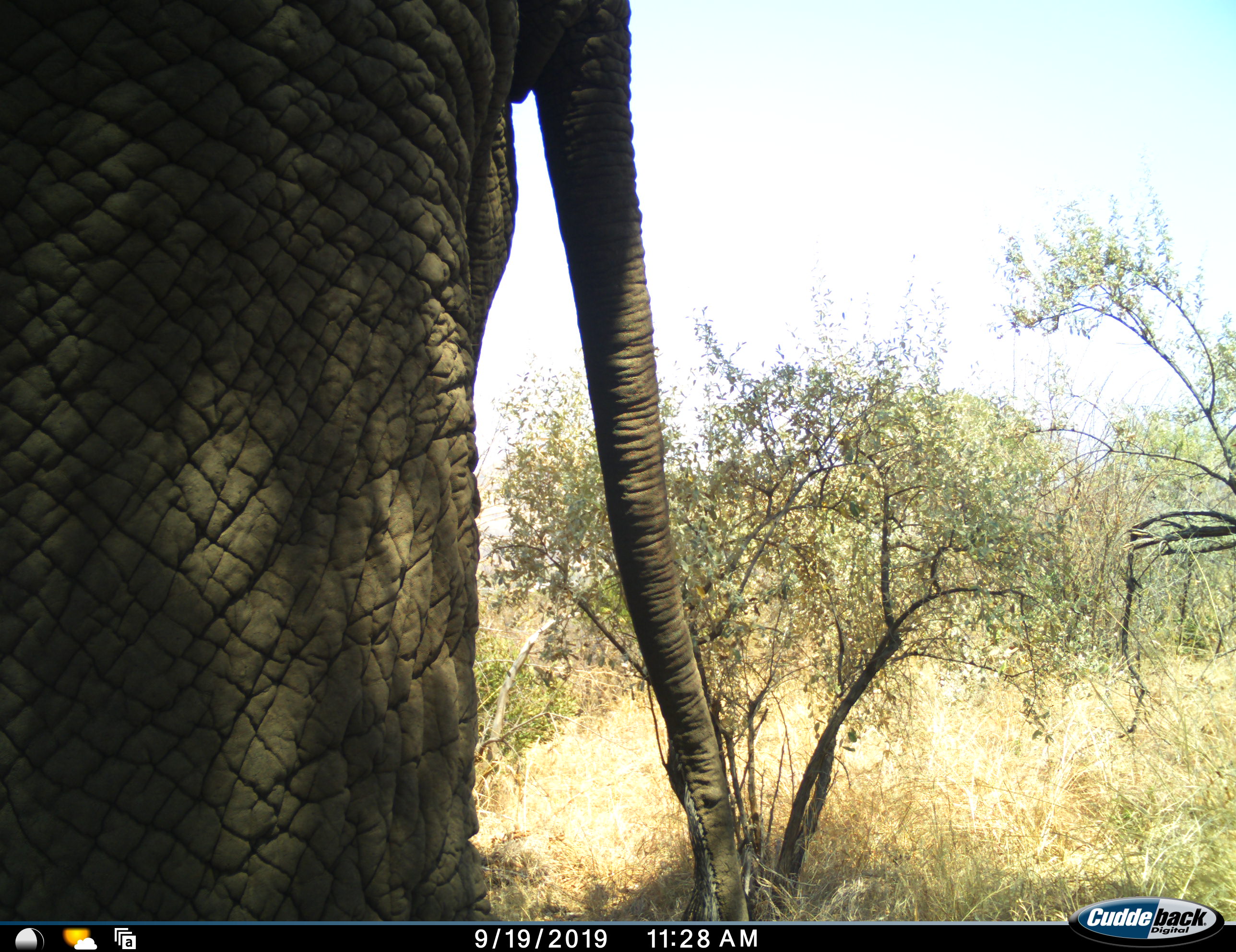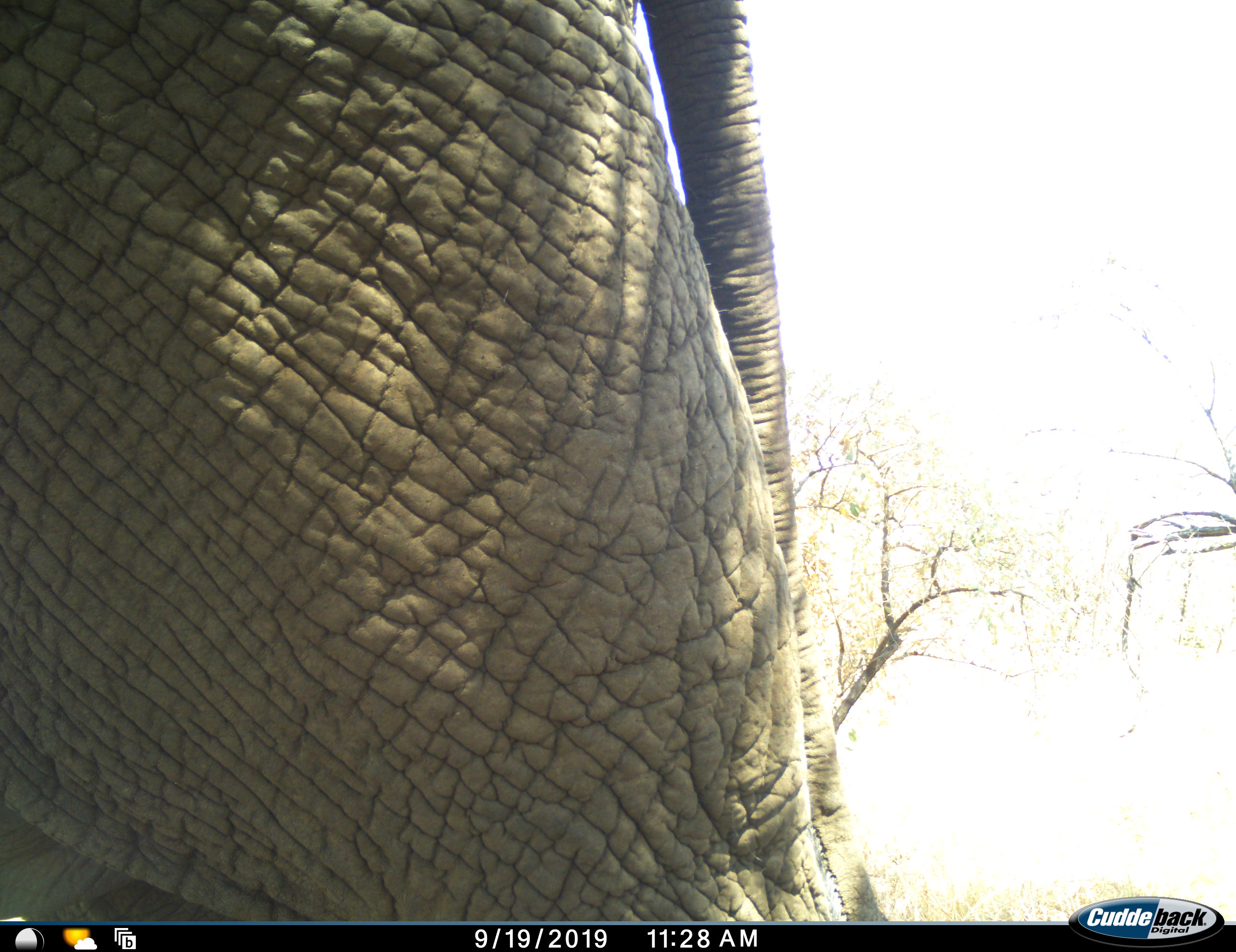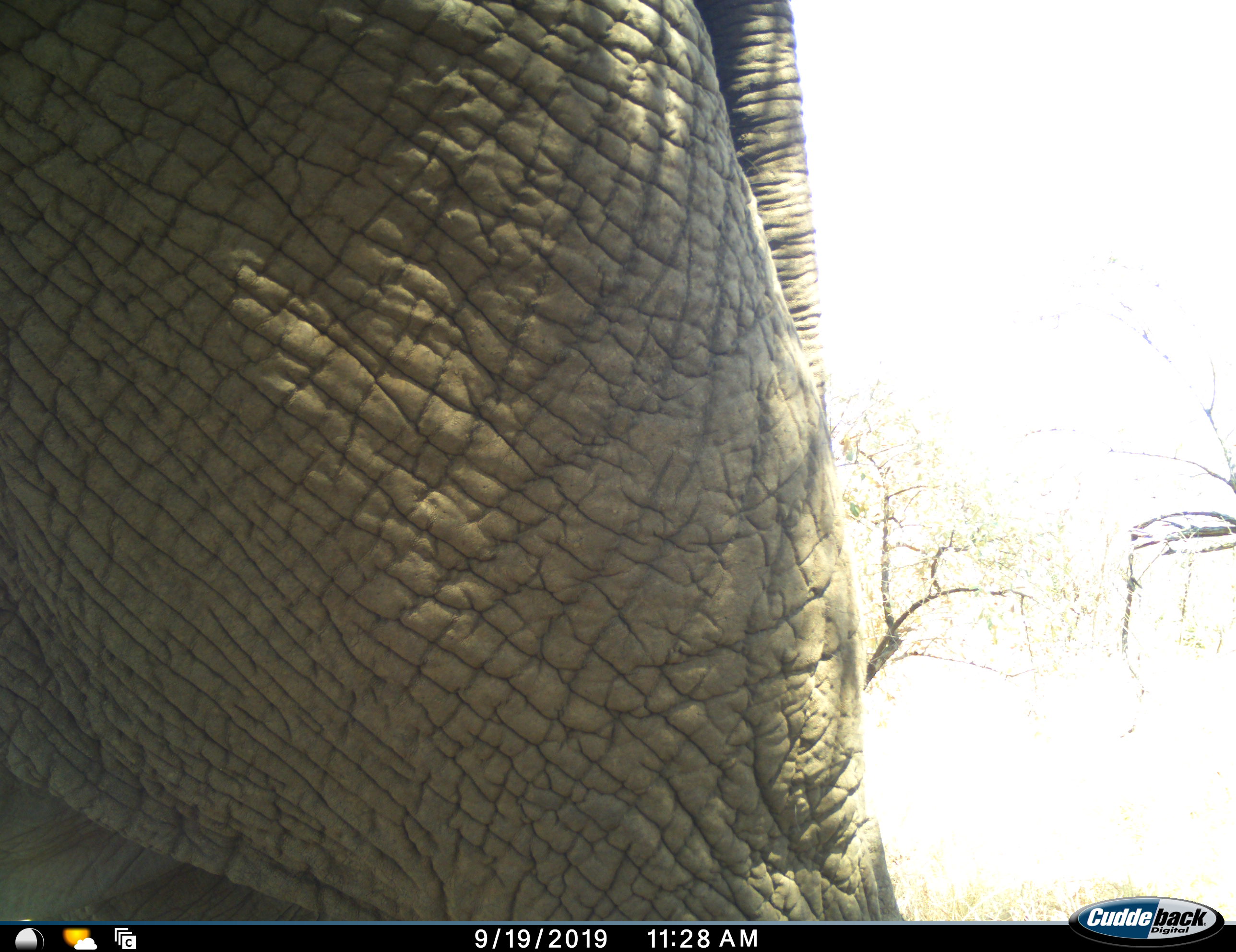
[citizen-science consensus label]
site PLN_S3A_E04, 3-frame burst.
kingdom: Animalia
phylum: Chordata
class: Mammalia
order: Proboscidea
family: Elephantidae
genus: Loxodonta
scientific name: Loxodonta africana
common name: african bush elephant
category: elephant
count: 1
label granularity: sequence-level